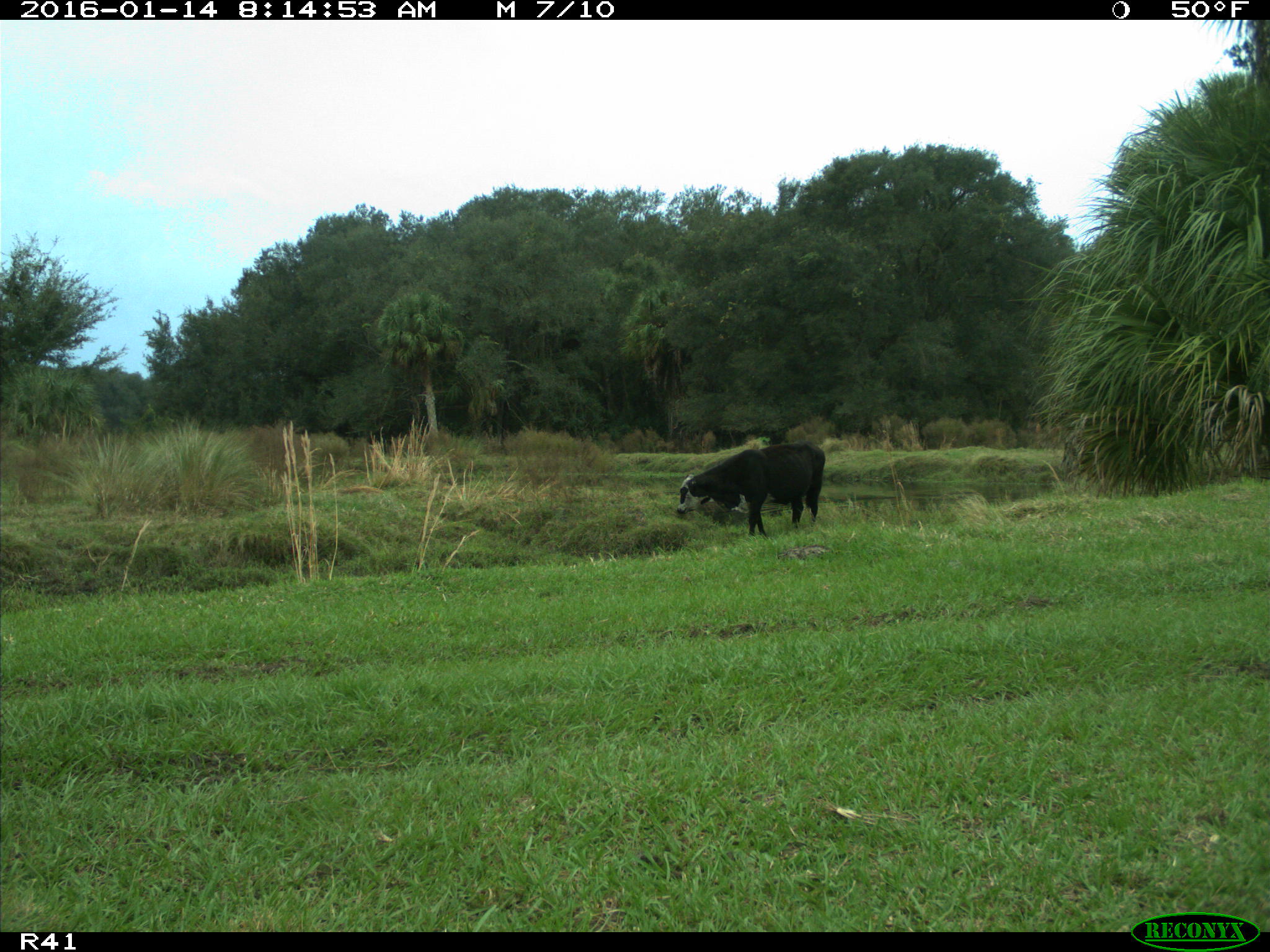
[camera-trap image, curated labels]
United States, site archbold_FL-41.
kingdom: Animalia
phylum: Chordata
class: Mammalia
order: Artiodactyla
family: Bovidae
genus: Bos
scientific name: Bos taurus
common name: domestic cow